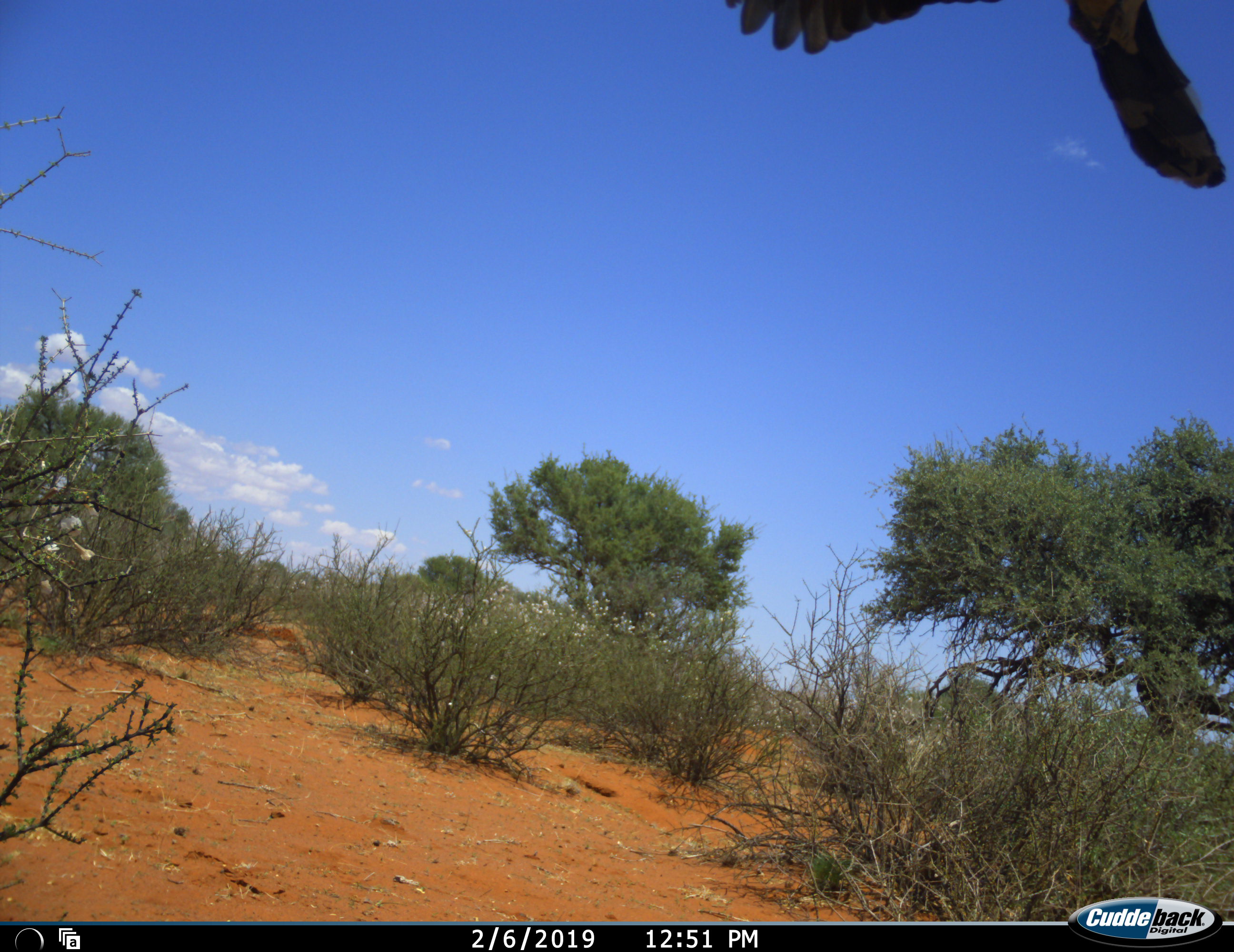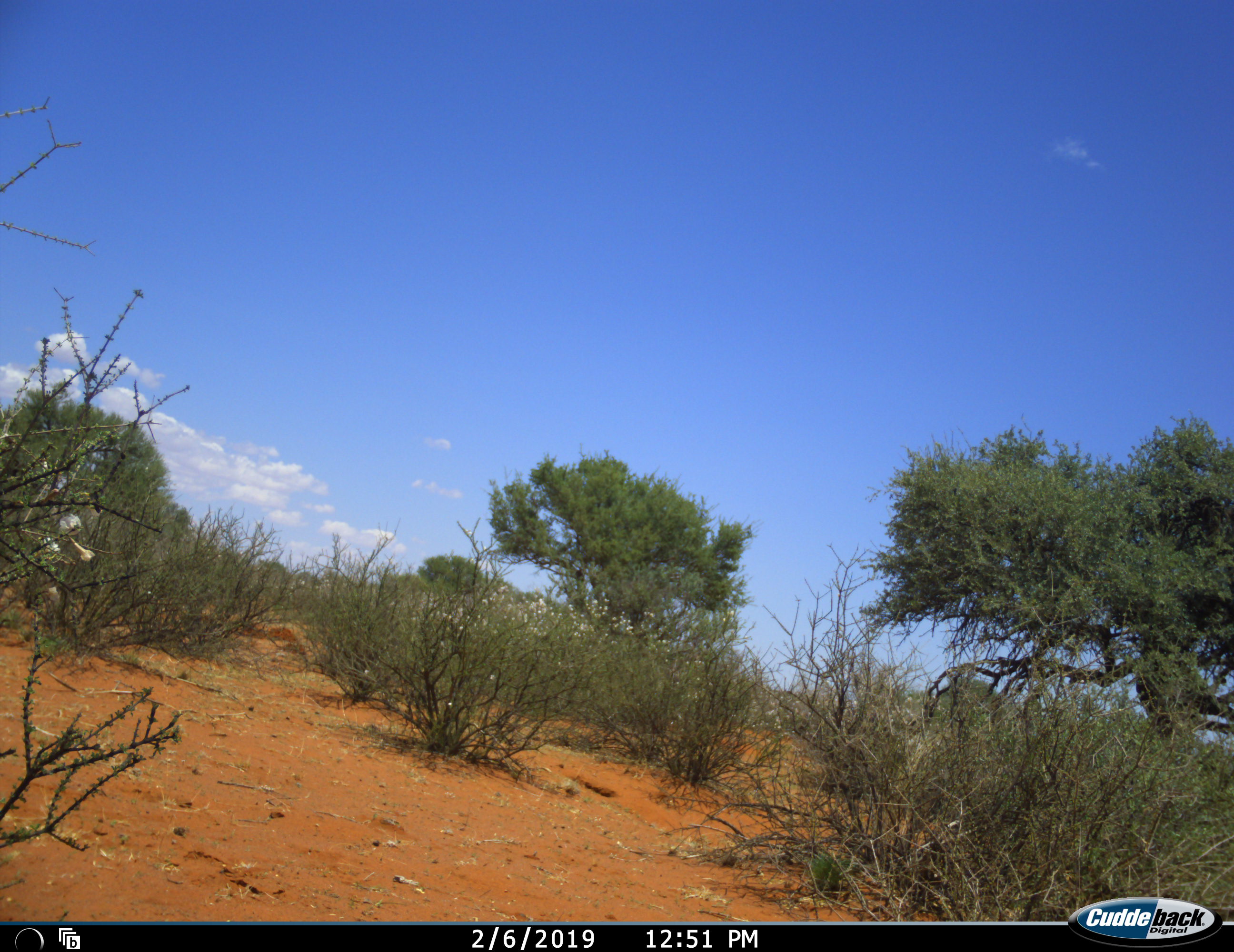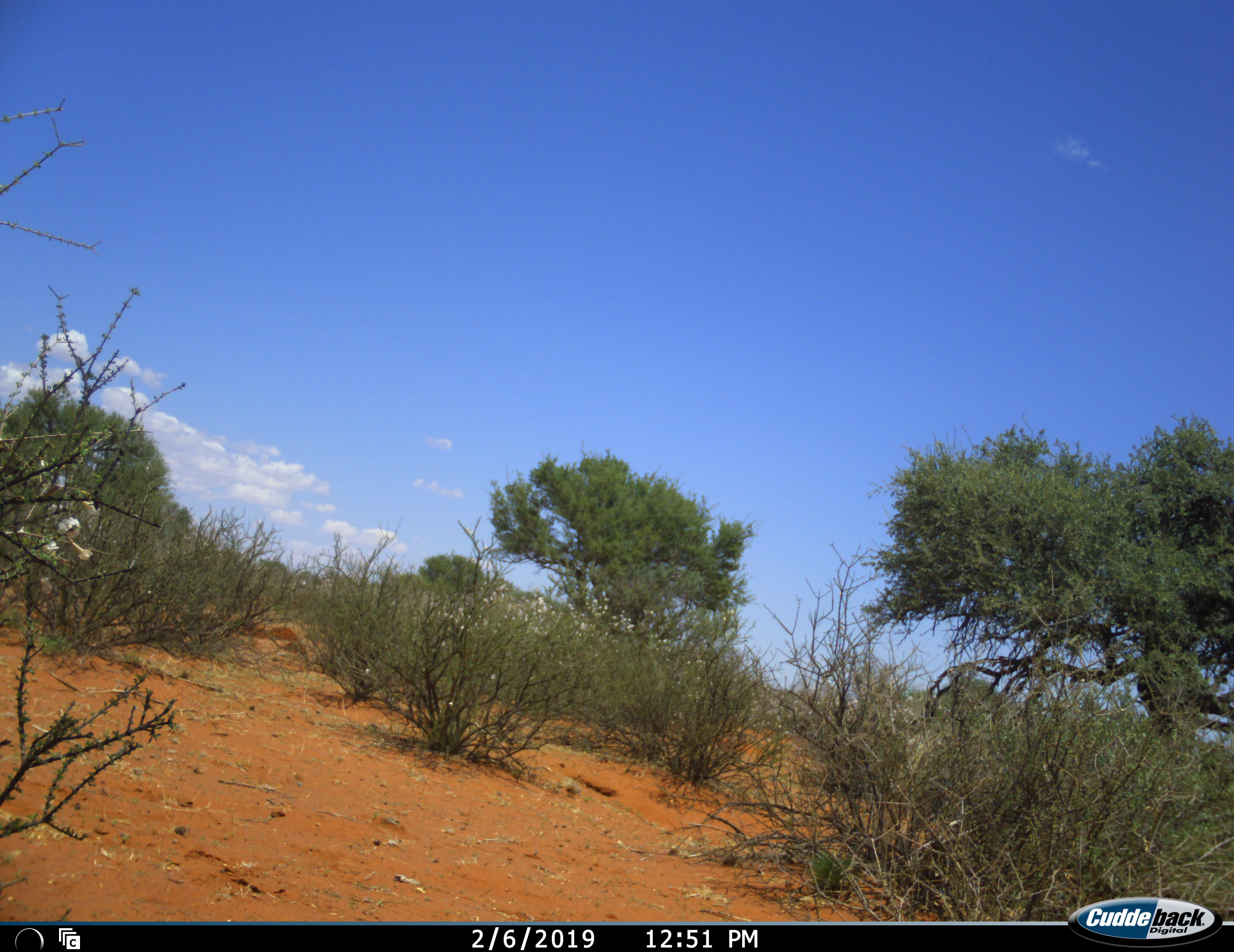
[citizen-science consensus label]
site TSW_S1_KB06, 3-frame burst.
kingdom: Animalia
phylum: Chordata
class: Aves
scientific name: Aves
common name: bird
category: birdother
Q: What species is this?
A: Birdother (bird) (Aves).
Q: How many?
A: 1.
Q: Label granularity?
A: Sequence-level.